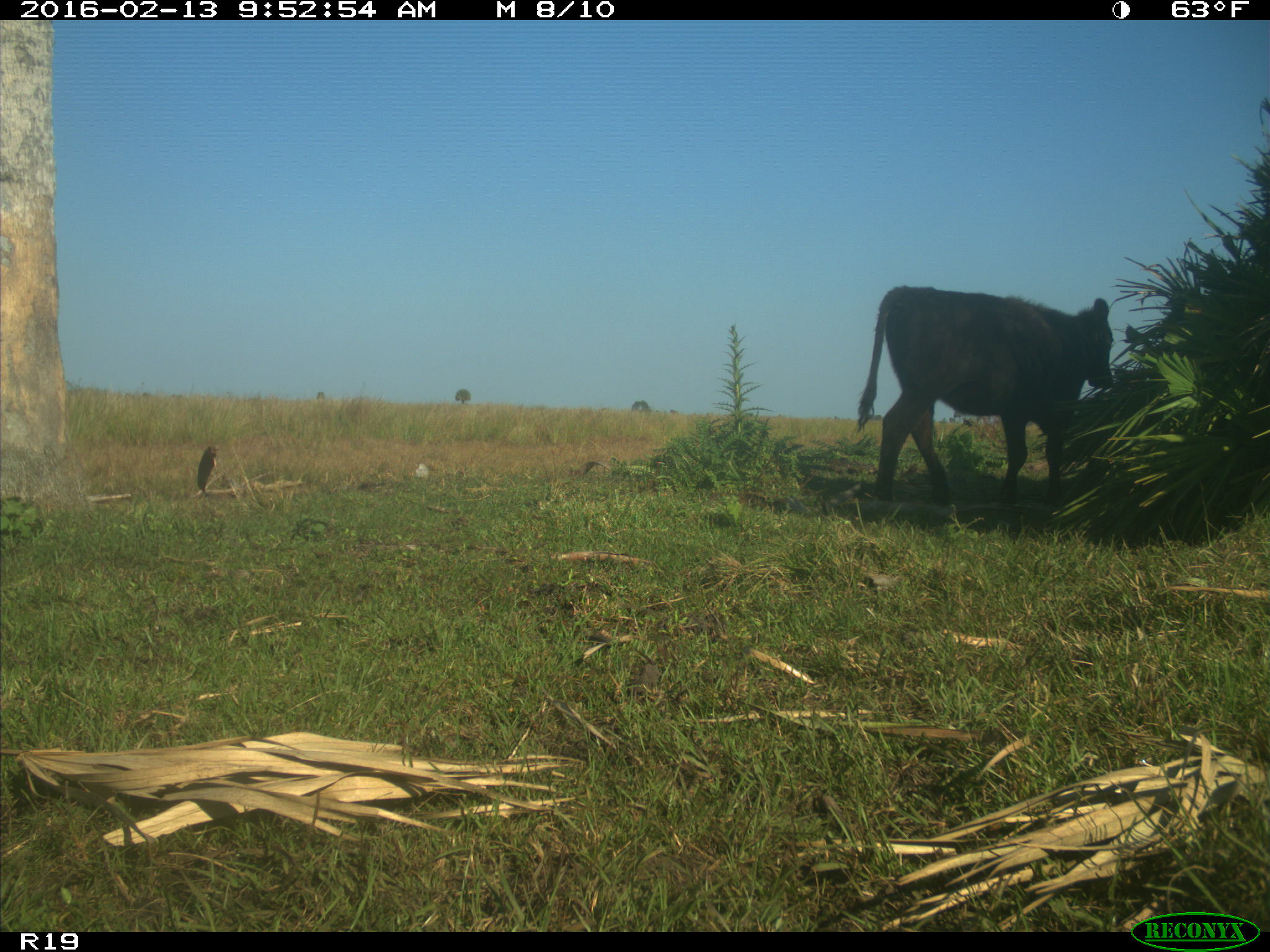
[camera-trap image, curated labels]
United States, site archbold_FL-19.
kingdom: Animalia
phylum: Chordata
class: Mammalia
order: Artiodactyla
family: Bovidae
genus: Bos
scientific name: Bos taurus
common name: domestic cow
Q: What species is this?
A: Bos taurus (domestic cow).